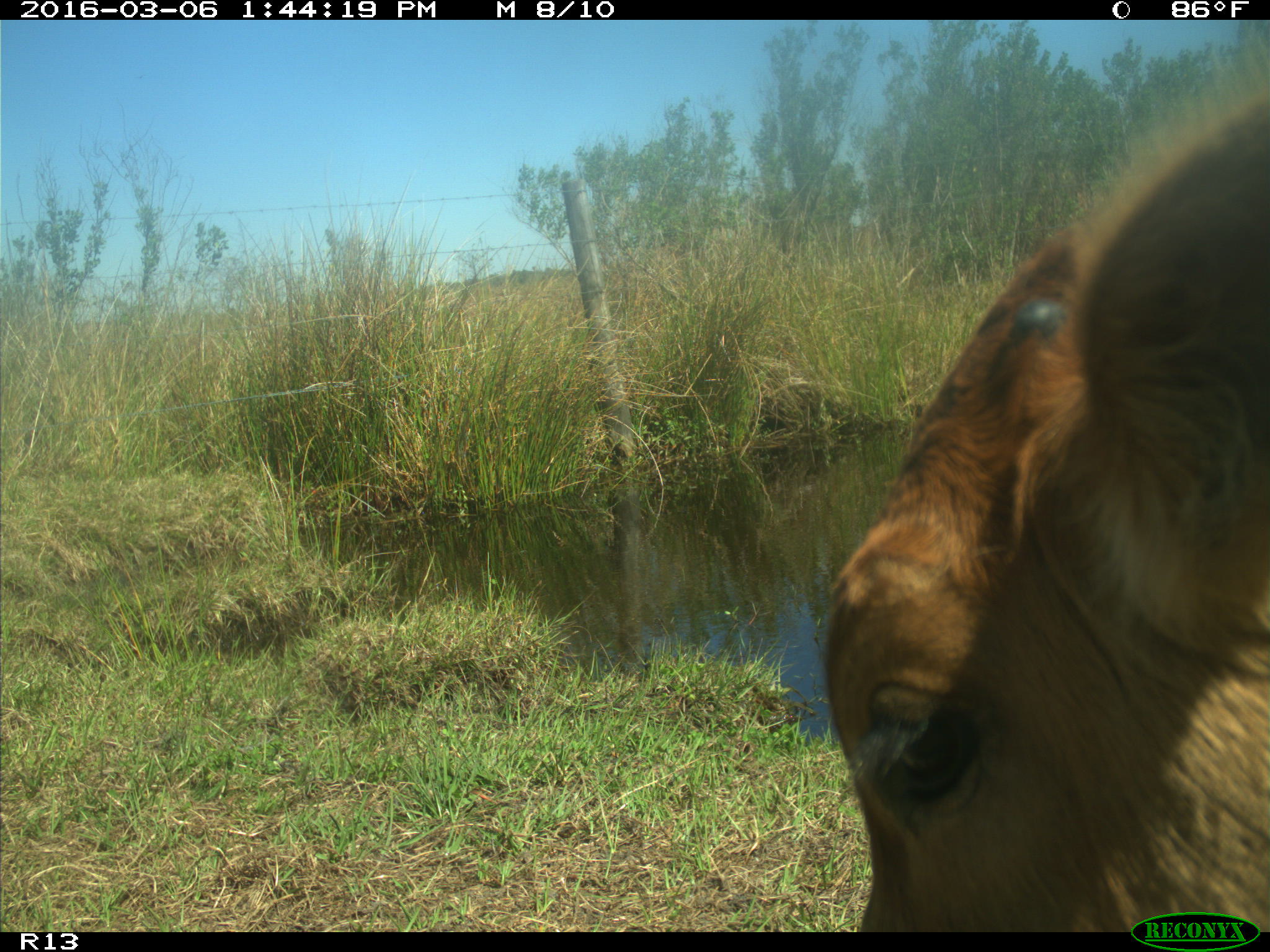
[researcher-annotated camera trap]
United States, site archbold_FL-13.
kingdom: Animalia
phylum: Chordata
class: Mammalia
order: Artiodactyla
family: Bovidae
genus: Bos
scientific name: Bos taurus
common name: domestic cow